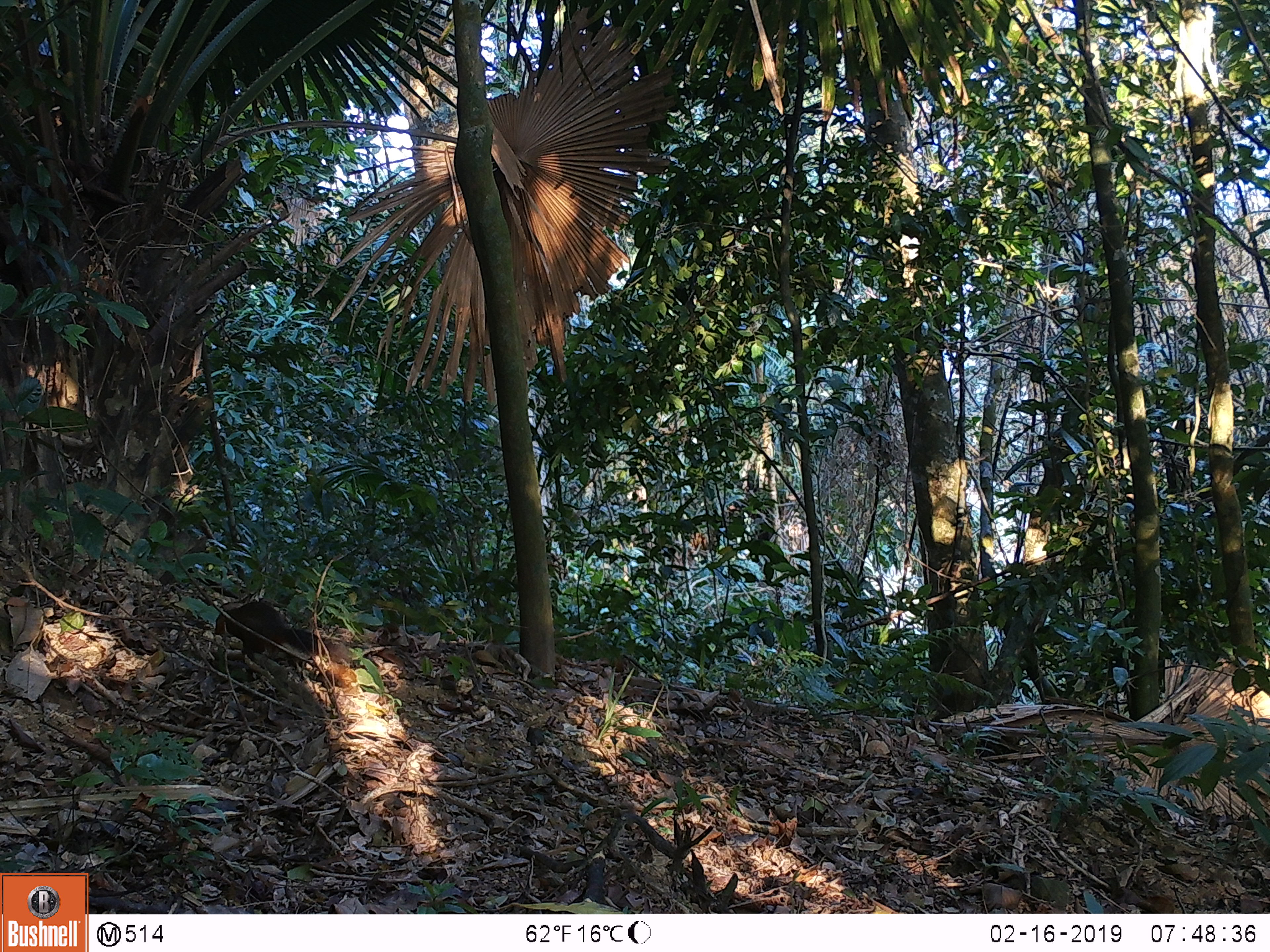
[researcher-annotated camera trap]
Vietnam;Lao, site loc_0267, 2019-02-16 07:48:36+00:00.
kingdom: Animalia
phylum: Chordata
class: Mammalia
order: Rodentia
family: Sciuridae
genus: Dremomys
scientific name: Dremomys rufigenis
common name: red-cheeked squirrel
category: red cheeked squirrel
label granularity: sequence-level